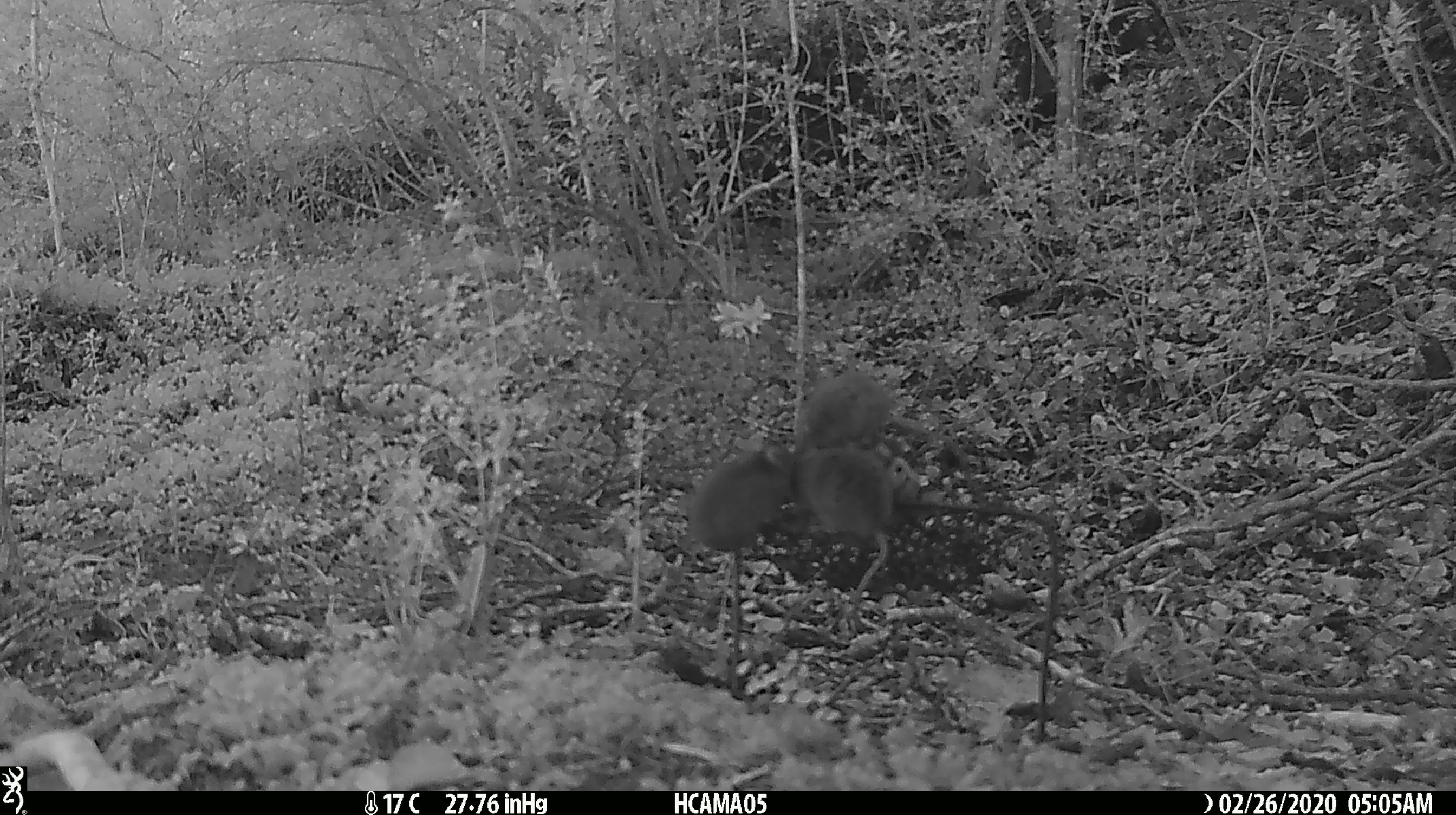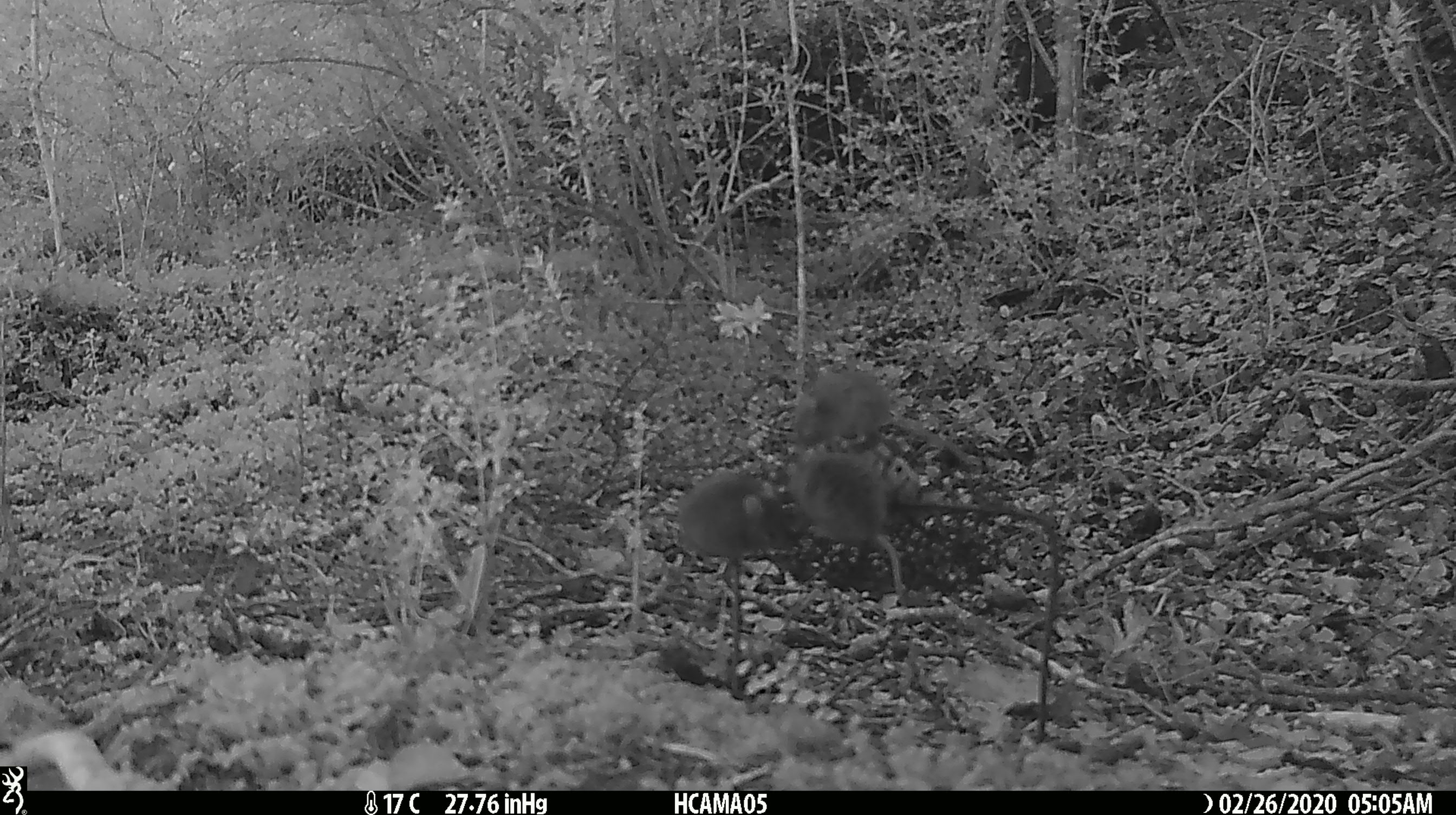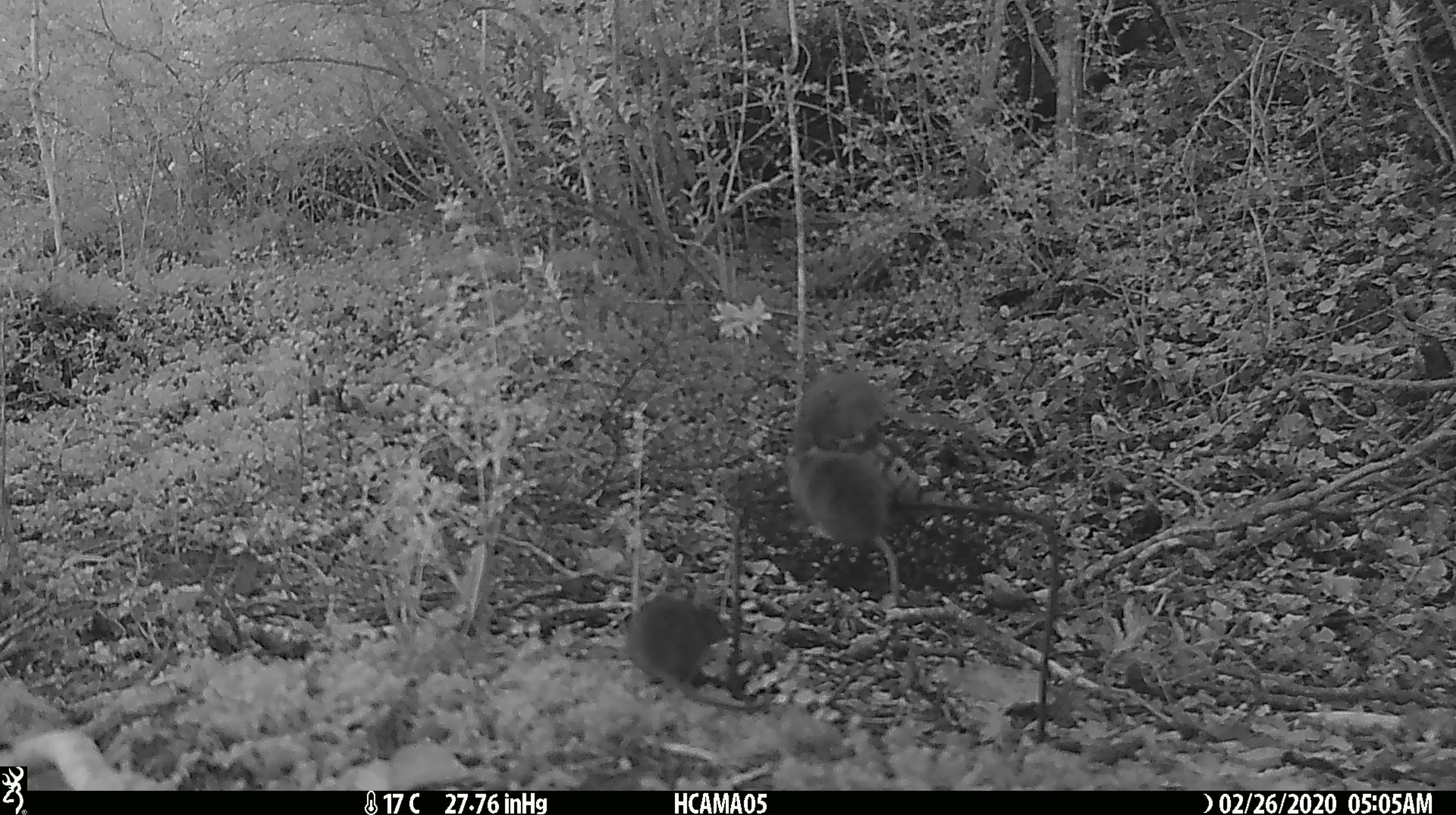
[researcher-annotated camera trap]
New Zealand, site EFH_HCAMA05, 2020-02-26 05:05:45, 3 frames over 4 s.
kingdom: Animalia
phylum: Chordata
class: Mammalia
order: Rodentia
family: Muridae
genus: Mus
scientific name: Mus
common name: mouse